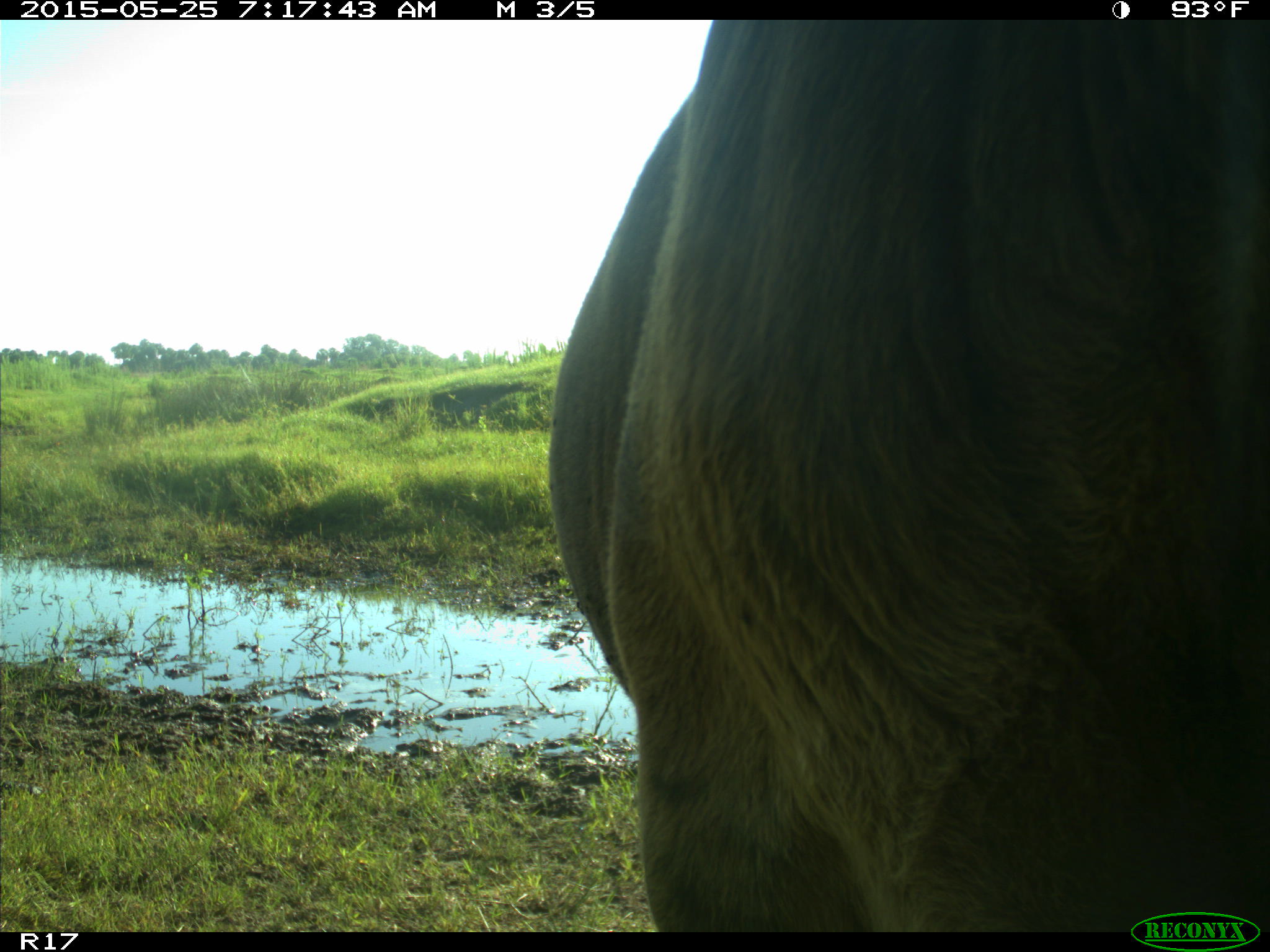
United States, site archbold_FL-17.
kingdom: Animalia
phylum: Chordata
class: Mammalia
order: Artiodactyla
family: Bovidae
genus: Bos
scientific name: Bos taurus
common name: domestic cow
Bos taurus (domestic cow).